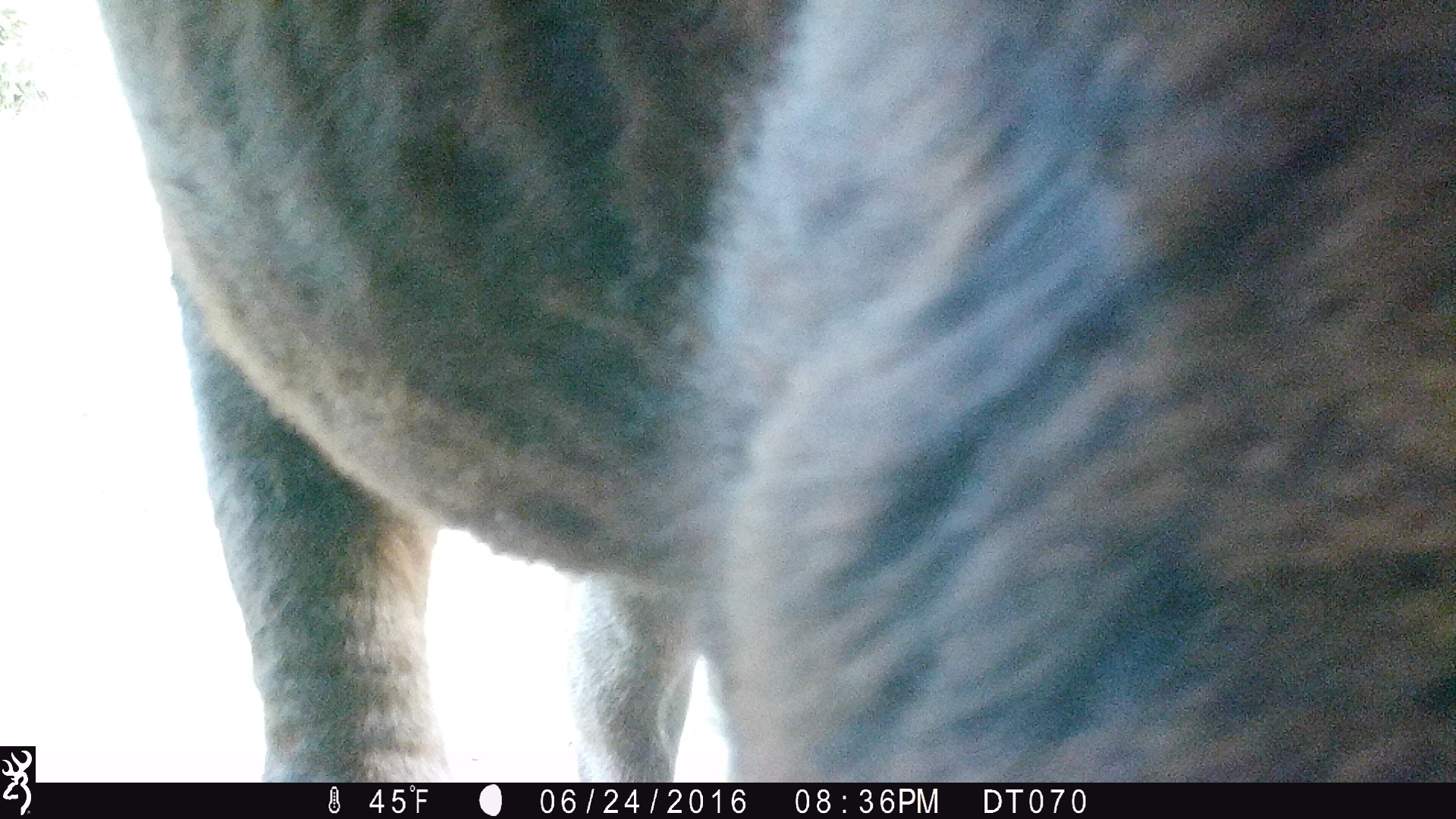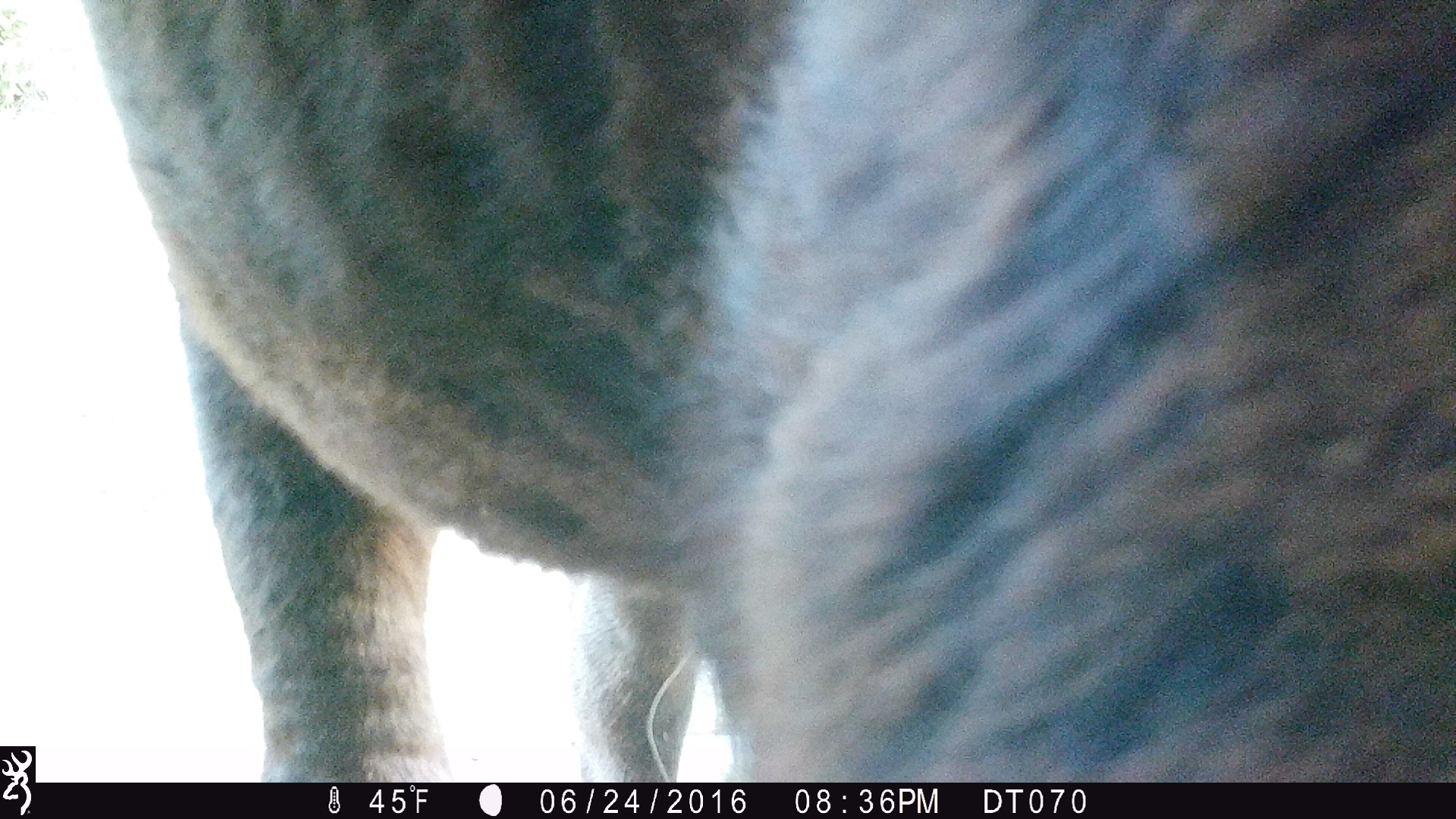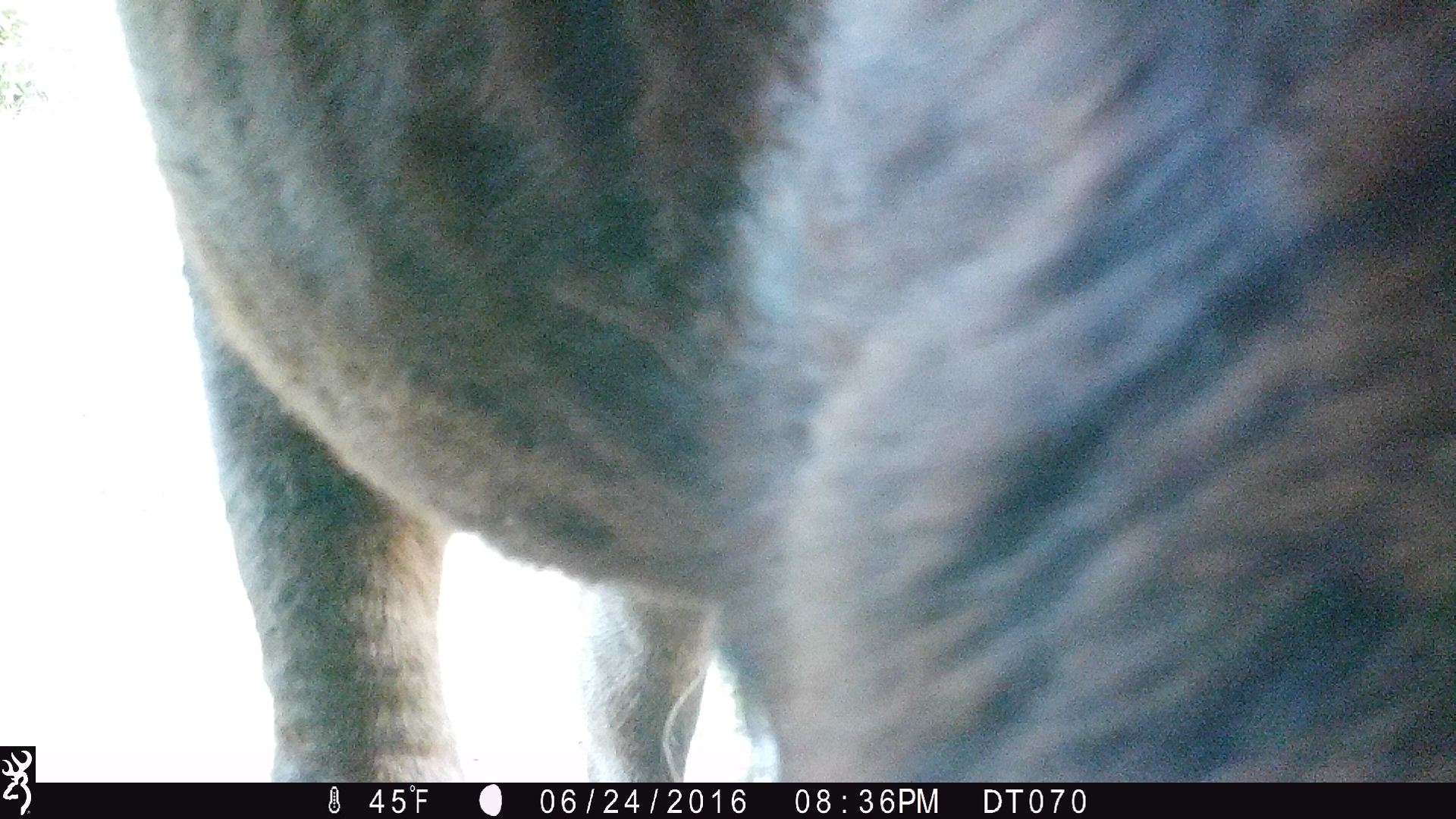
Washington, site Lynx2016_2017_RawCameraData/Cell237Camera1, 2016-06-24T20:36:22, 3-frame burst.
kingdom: Animalia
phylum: Chordata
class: Mammalia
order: Artiodactyla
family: Bovidae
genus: Bos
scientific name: Bos taurus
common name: domestic cattle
Domestic cattle (Bos taurus). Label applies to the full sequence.